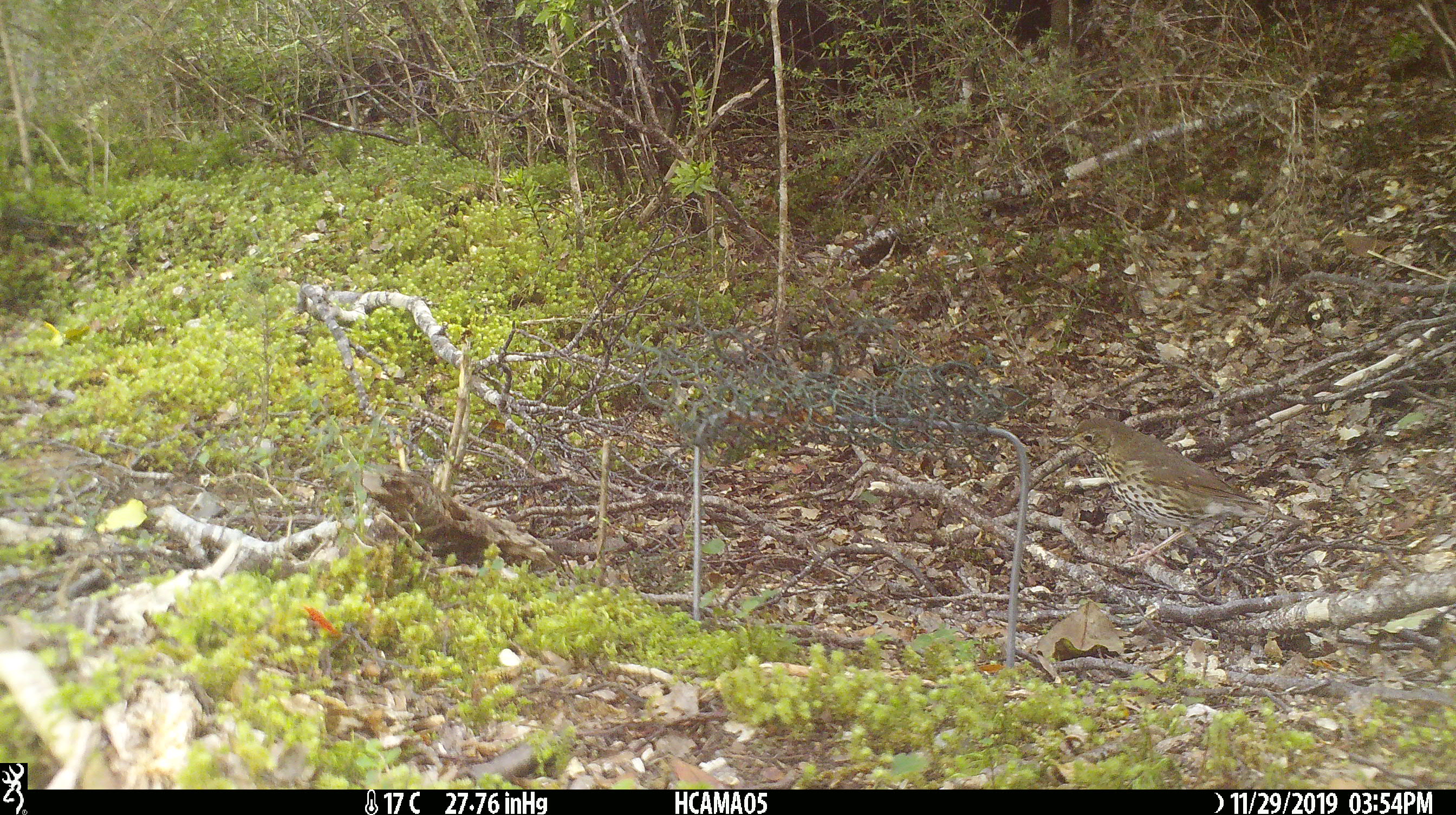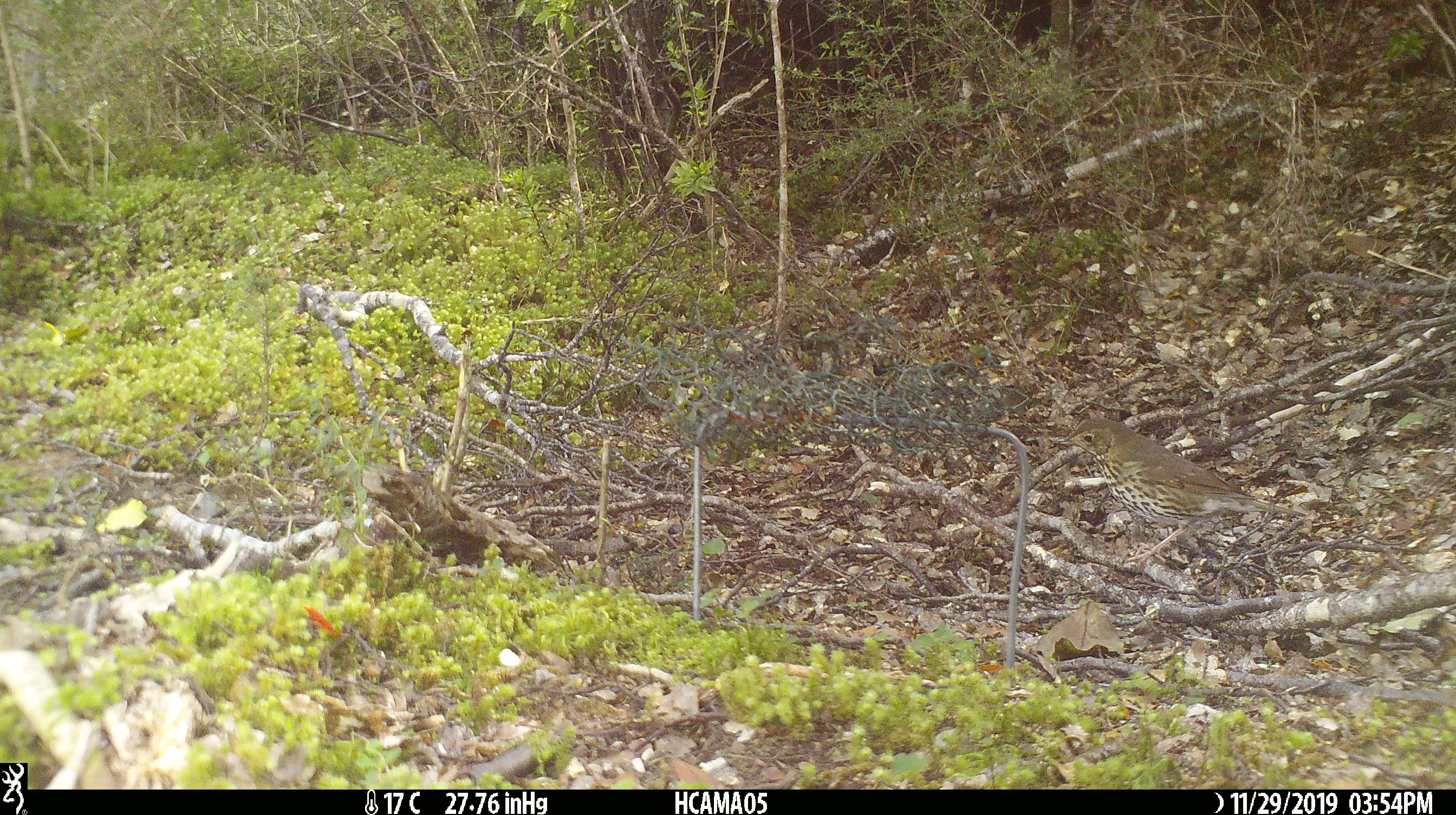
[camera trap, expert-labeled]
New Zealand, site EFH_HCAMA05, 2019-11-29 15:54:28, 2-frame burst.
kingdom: Animalia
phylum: Chordata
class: Aves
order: Passeriformes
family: Turdidae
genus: Turdus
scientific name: Turdus philomelos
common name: song thrush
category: thrush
Thrush (song thrush) (Turdus philomelos).